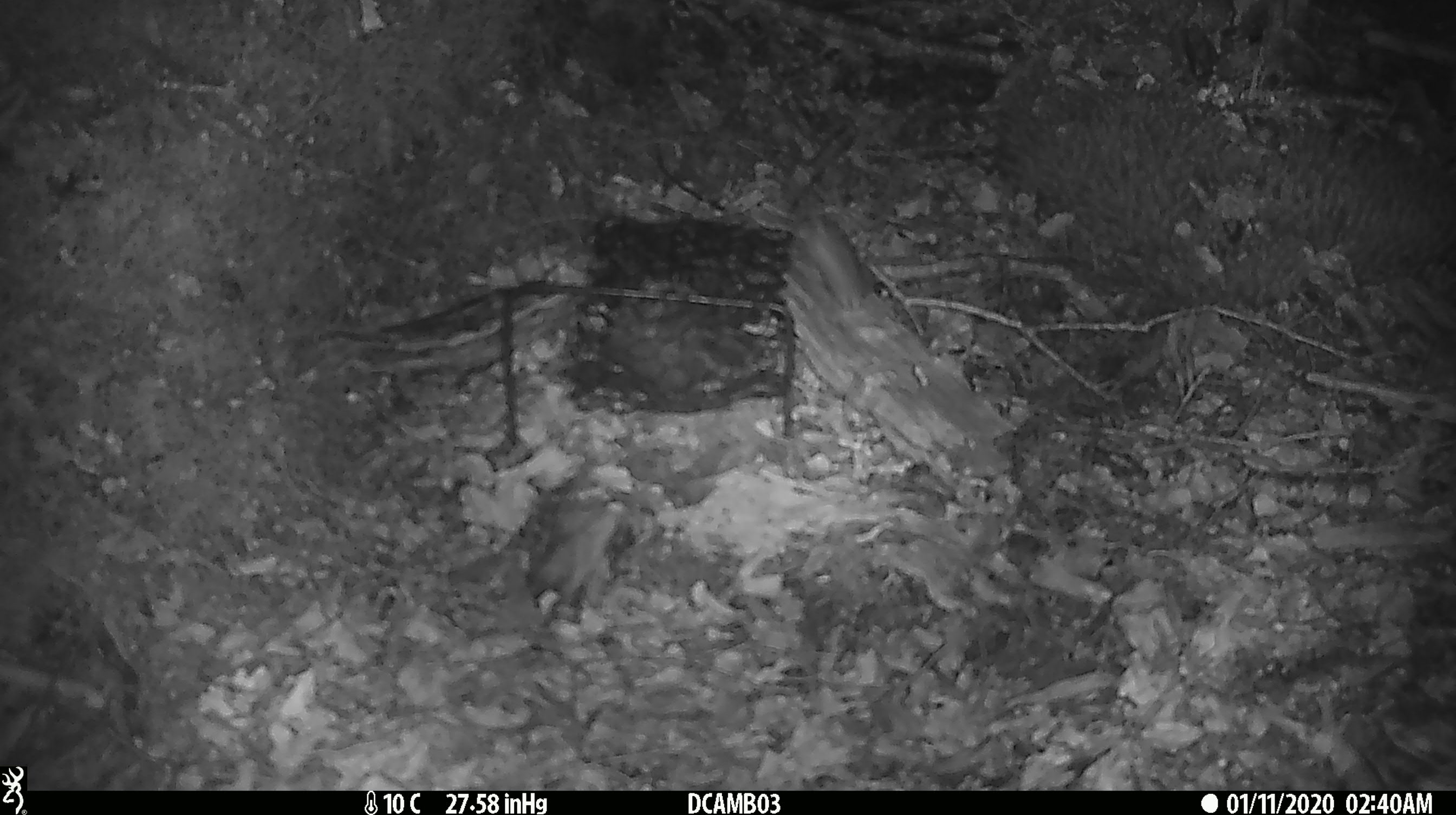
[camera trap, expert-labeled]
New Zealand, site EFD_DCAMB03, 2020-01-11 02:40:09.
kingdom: Animalia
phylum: Chordata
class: Mammalia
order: Rodentia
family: Muridae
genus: Mus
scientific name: Mus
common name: mouse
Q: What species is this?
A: Mouse (Mus).